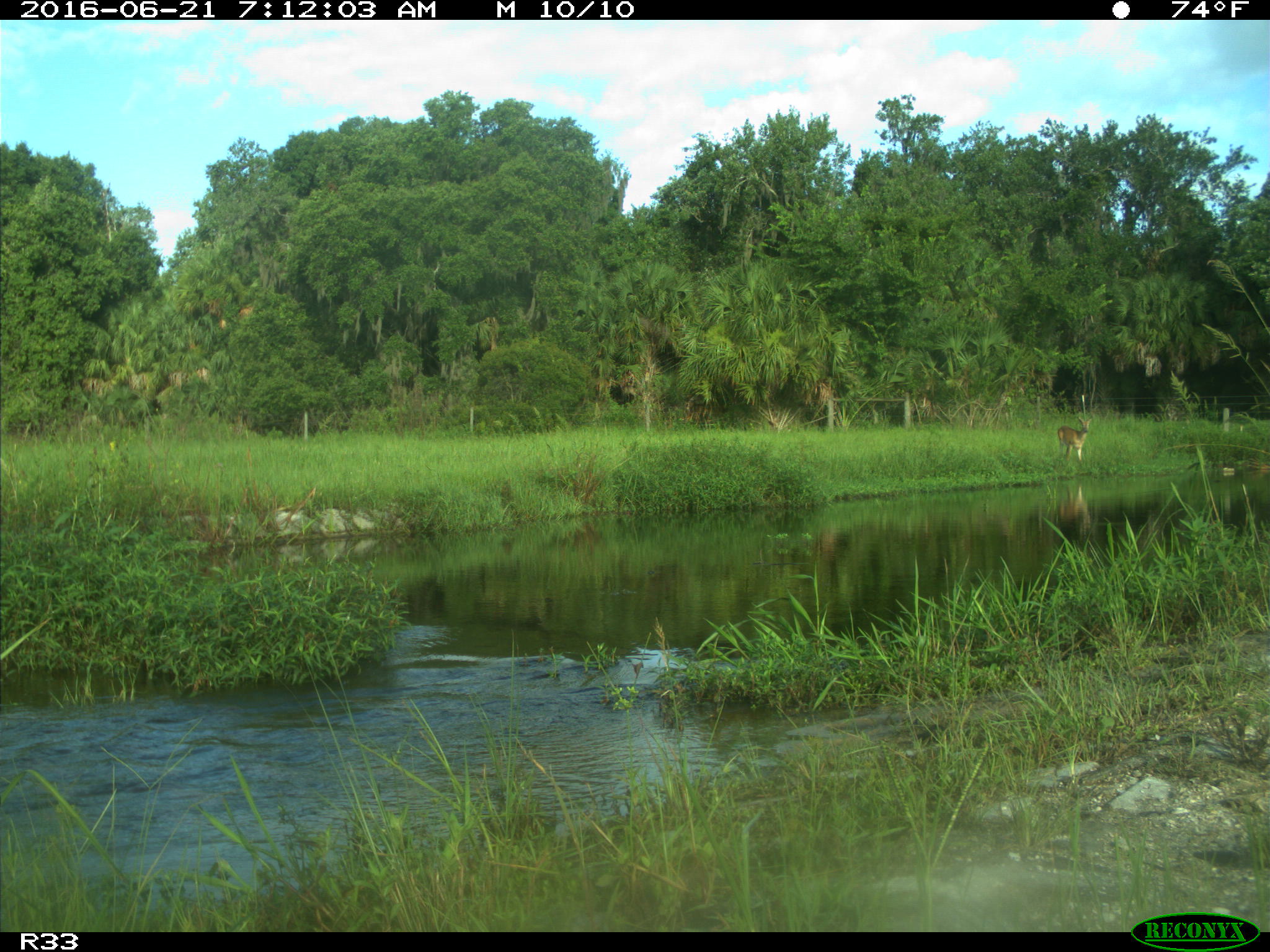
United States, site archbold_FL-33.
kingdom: Animalia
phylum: Chordata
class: Mammalia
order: Artiodactyla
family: Cervidae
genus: Odocoileus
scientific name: Odocoileus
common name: deer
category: unidentified deer